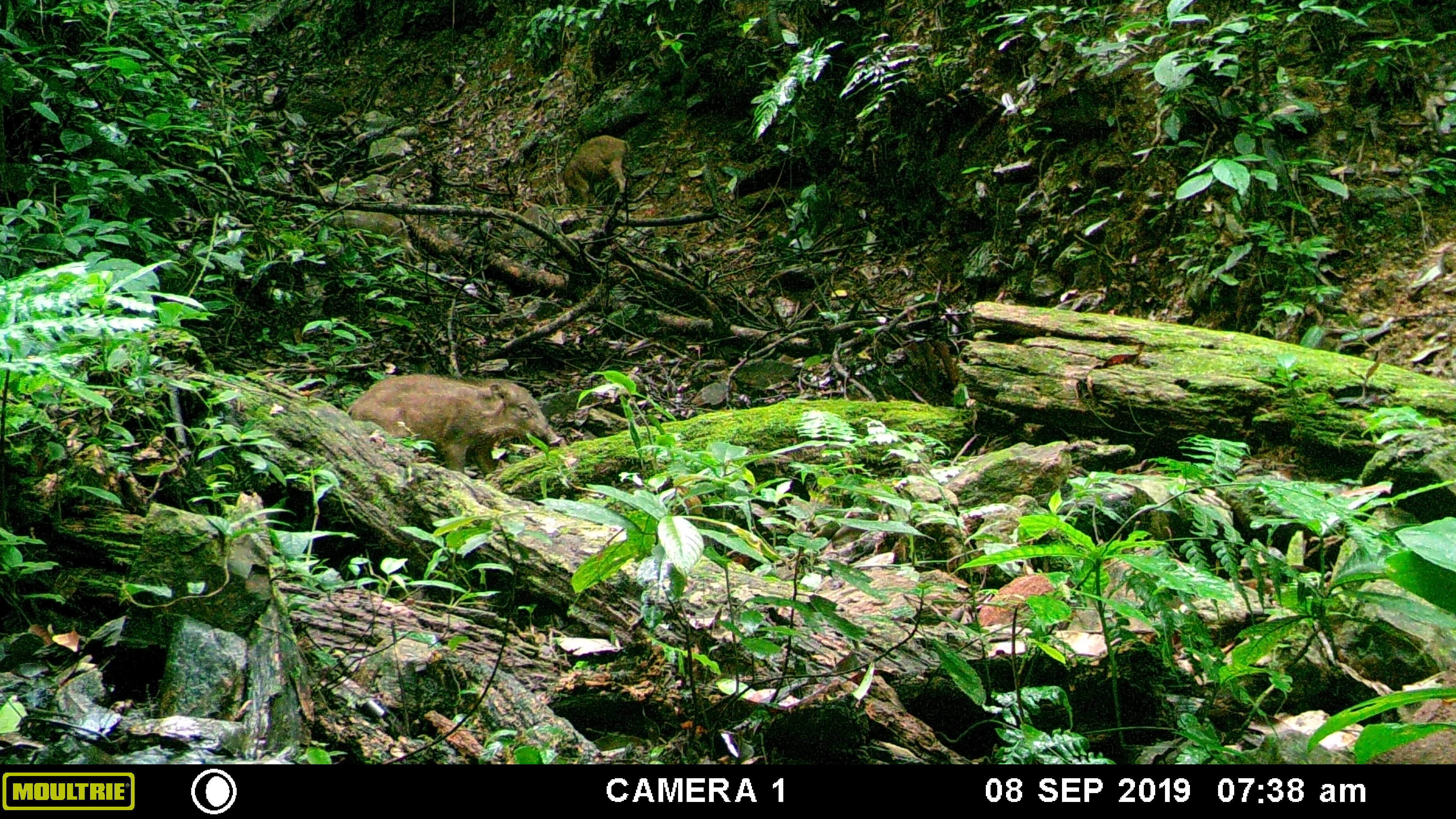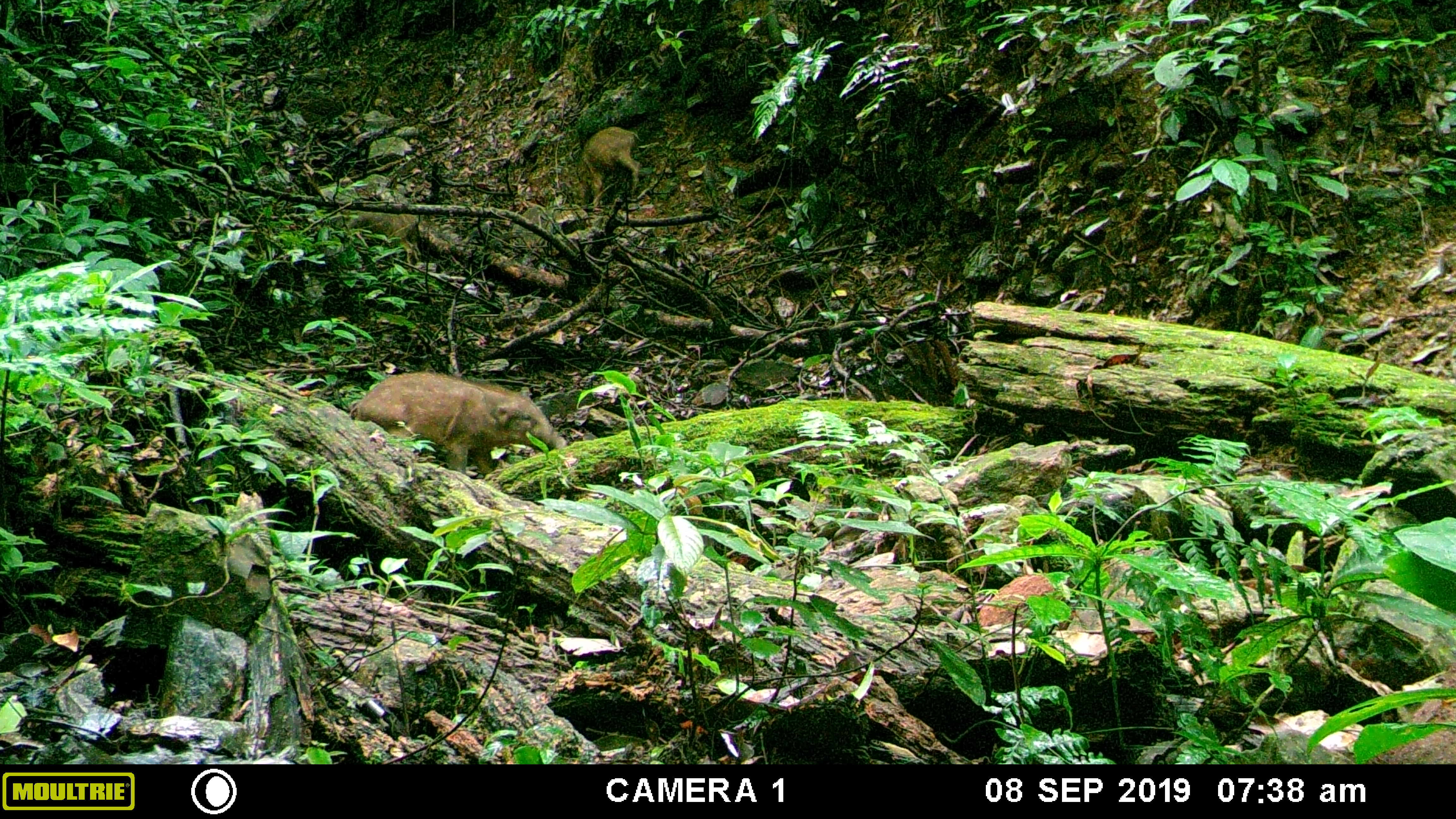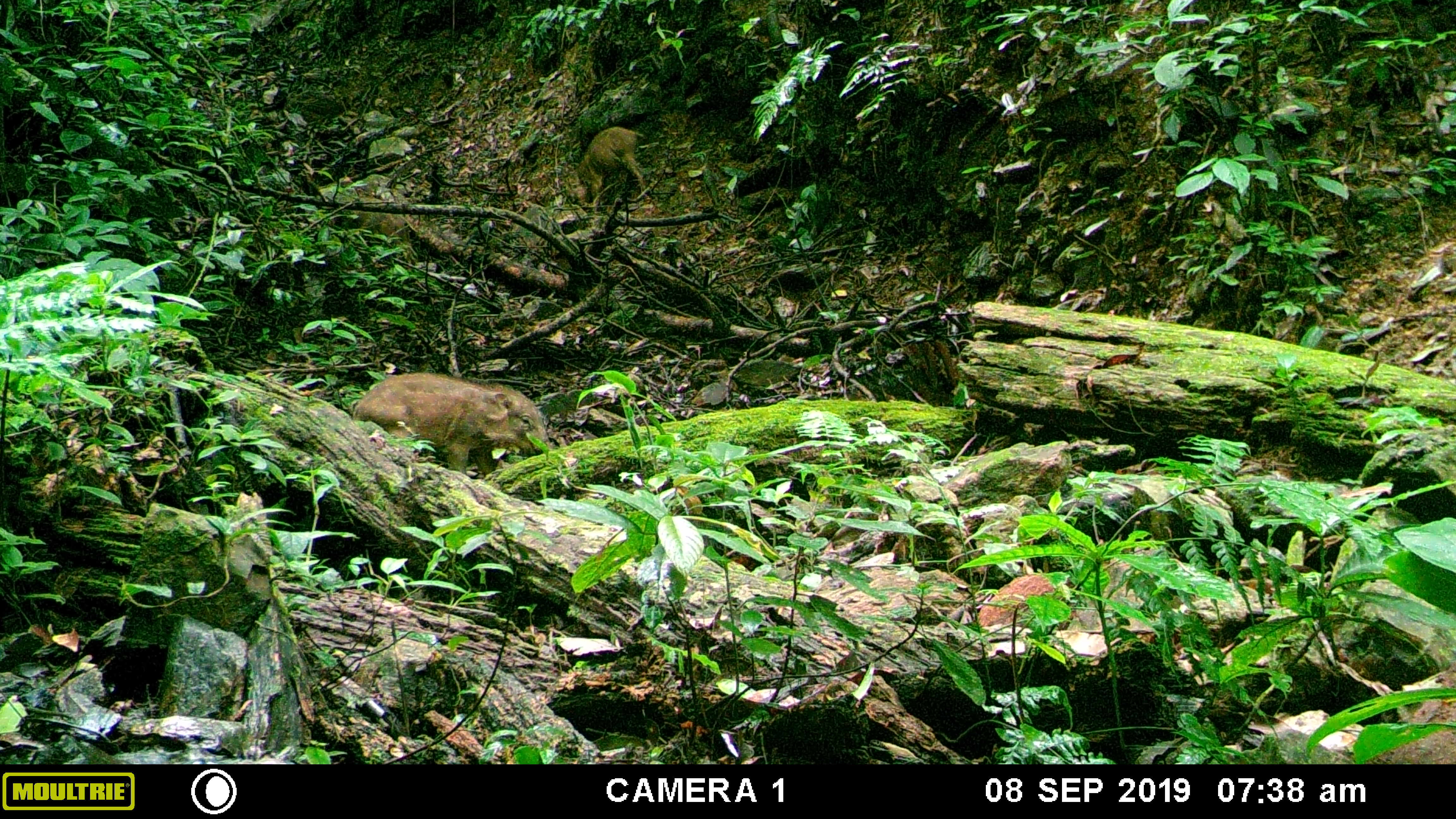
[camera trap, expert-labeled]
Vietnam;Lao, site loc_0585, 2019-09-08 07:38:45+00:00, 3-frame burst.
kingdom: Animalia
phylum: Chordata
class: Mammalia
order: Artiodactyla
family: Suidae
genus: Sus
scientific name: Sus scrofa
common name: eurasian wild pig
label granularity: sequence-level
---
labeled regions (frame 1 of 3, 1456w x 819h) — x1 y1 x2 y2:
eurasian wild pig: 346 373 561 474; 563 135 631 208; 333 209 421 262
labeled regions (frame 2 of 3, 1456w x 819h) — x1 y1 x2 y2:
eurasian wild pig: 346 371 567 473; 580 125 641 209; 347 210 421 265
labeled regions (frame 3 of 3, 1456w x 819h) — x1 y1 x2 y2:
eurasian wild pig: 353 372 554 475; 566 126 647 213; 326 195 412 258